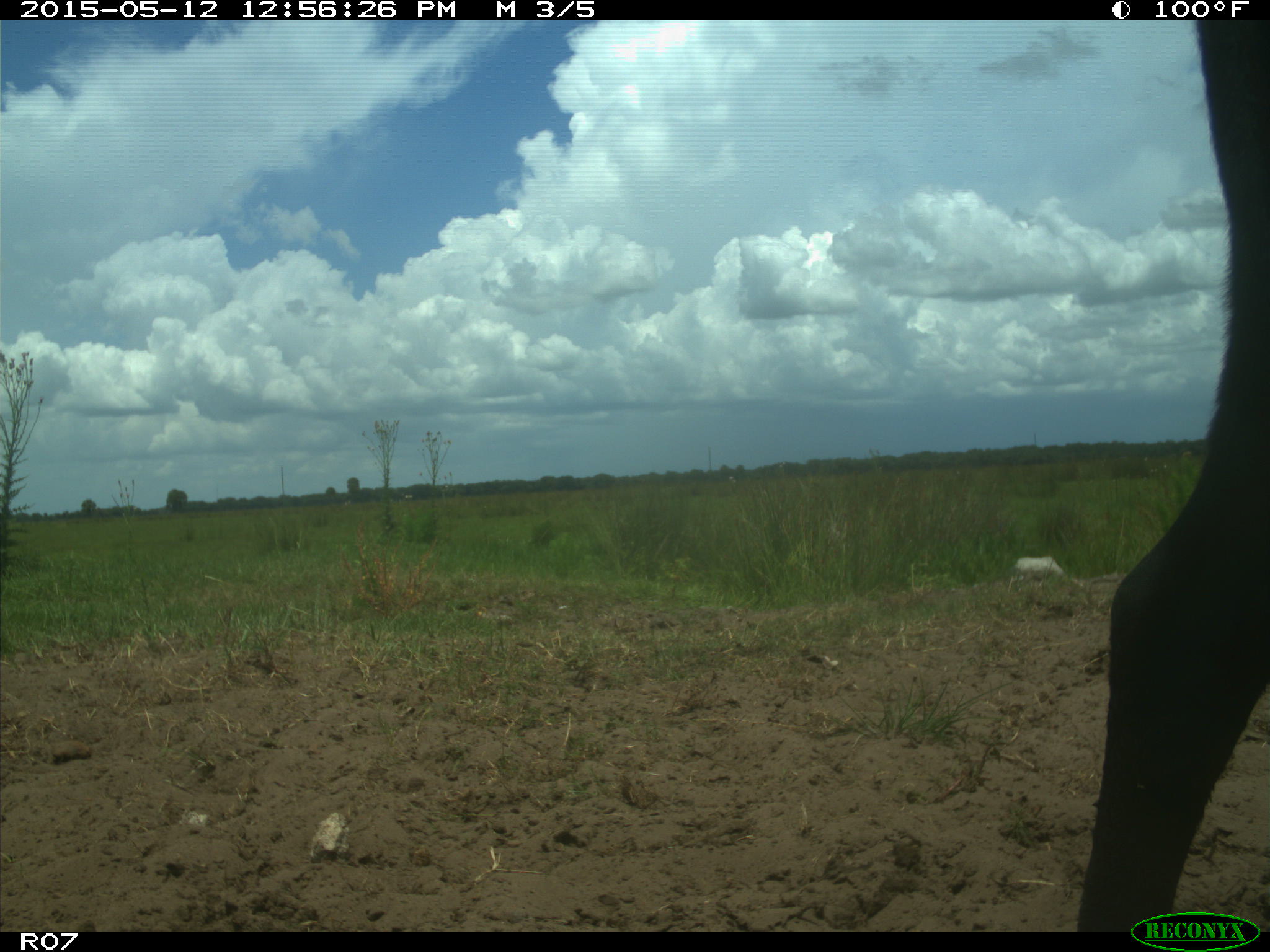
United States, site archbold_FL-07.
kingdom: Animalia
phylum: Chordata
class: Mammalia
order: Artiodactyla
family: Bovidae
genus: Bos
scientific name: Bos taurus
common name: domestic cow